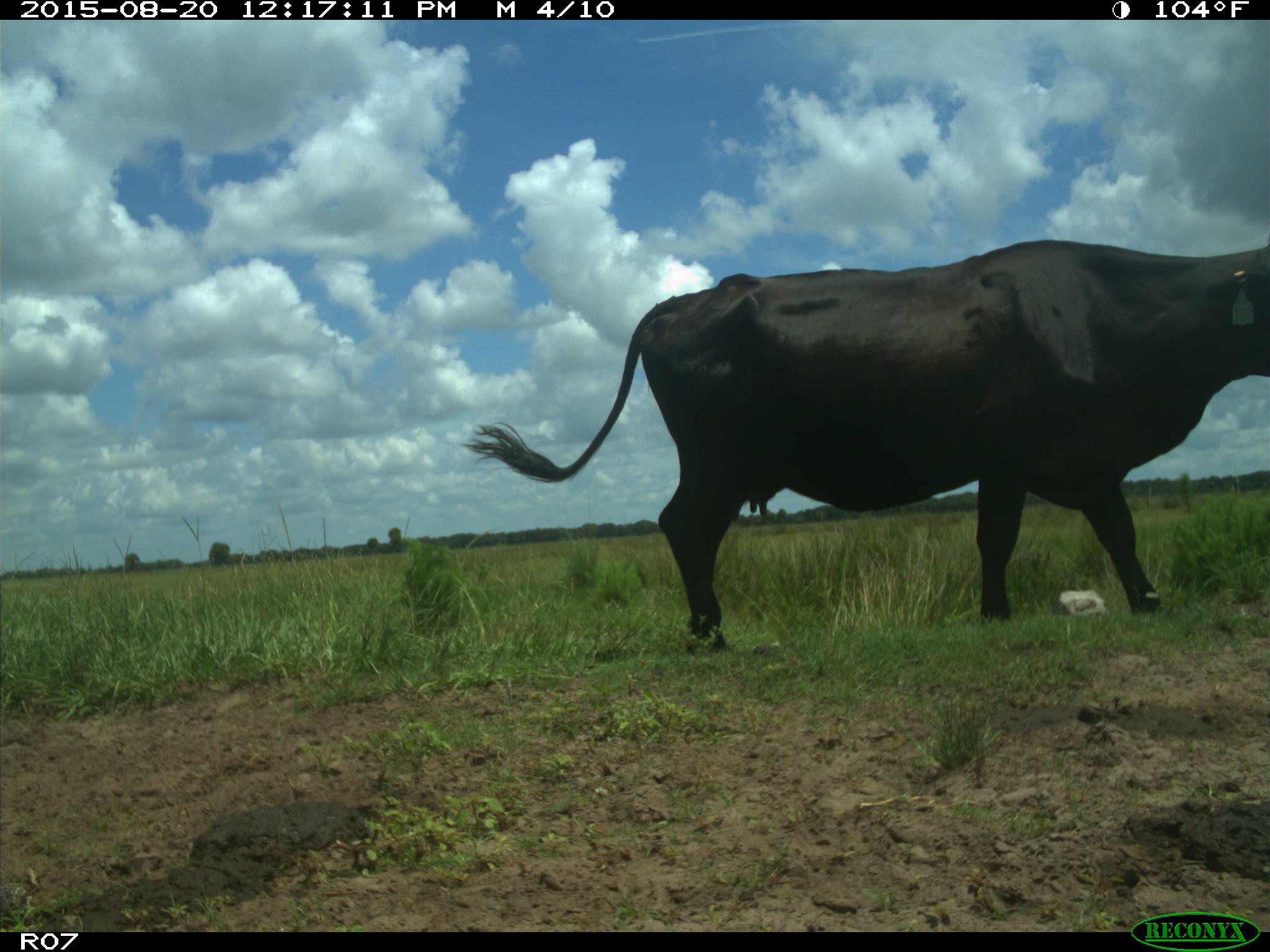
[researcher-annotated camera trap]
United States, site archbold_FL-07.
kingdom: Animalia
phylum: Chordata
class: Mammalia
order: Artiodactyla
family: Bovidae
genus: Bos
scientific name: Bos taurus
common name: domestic cow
Bos taurus (domestic cow).